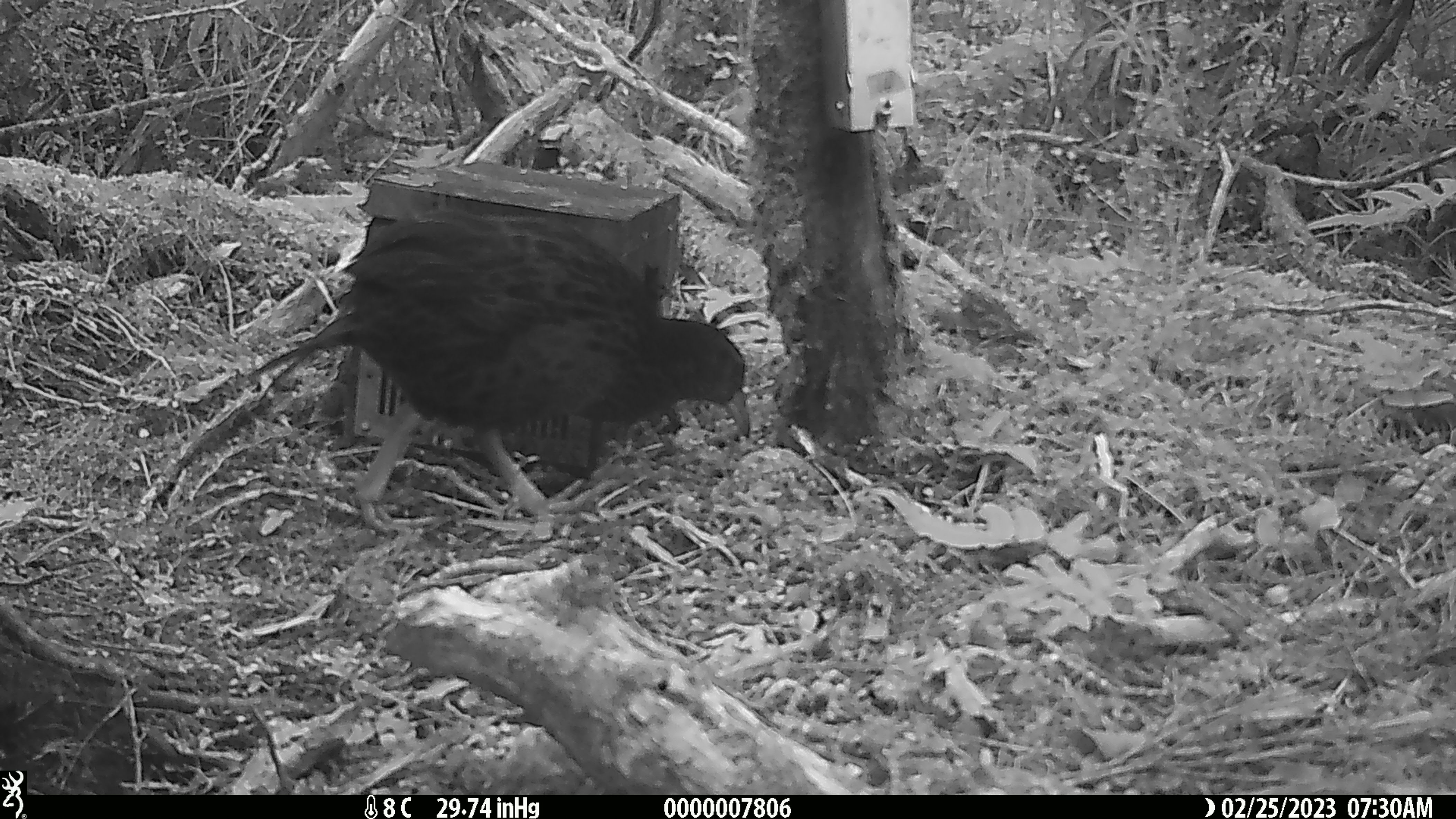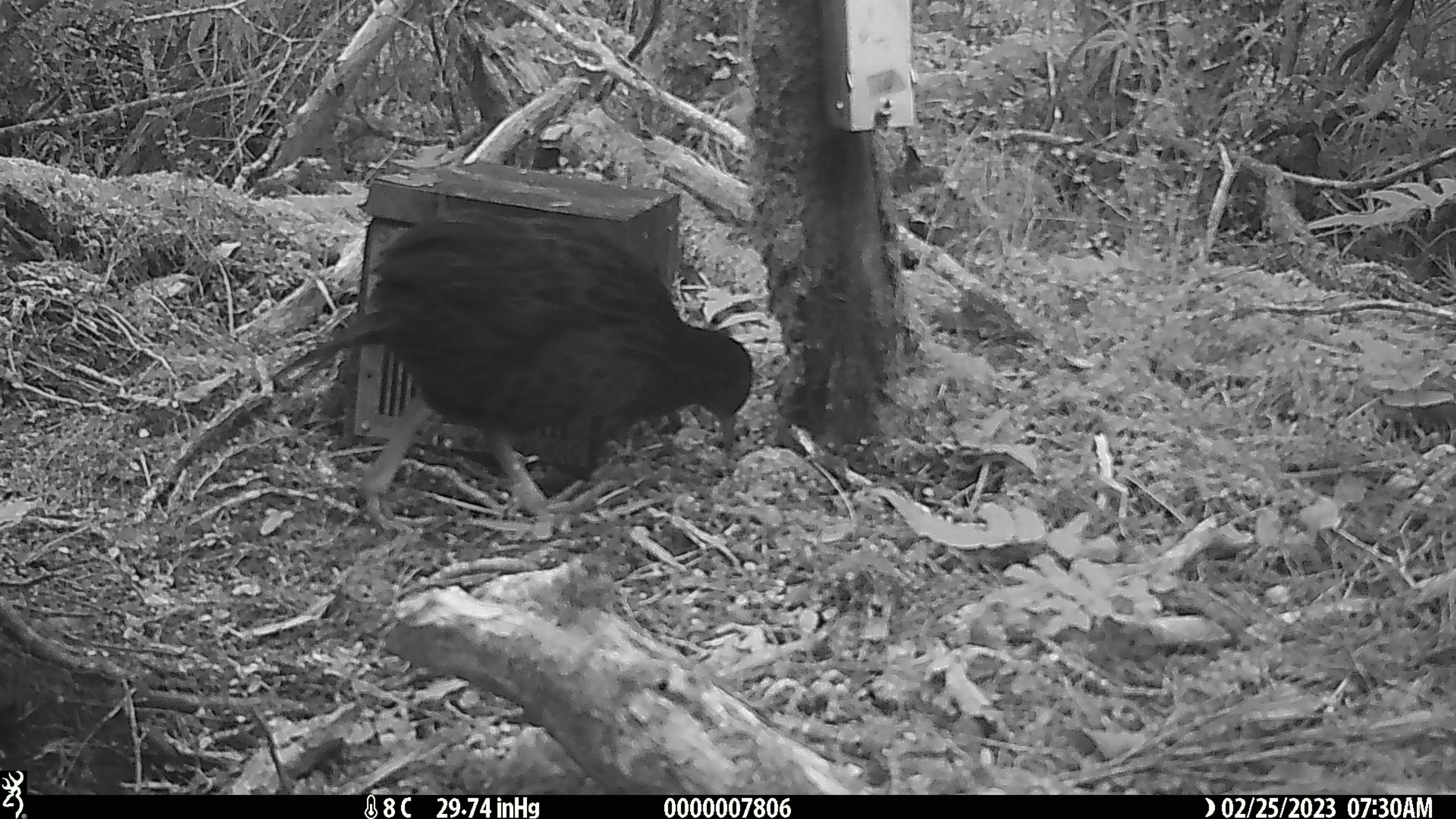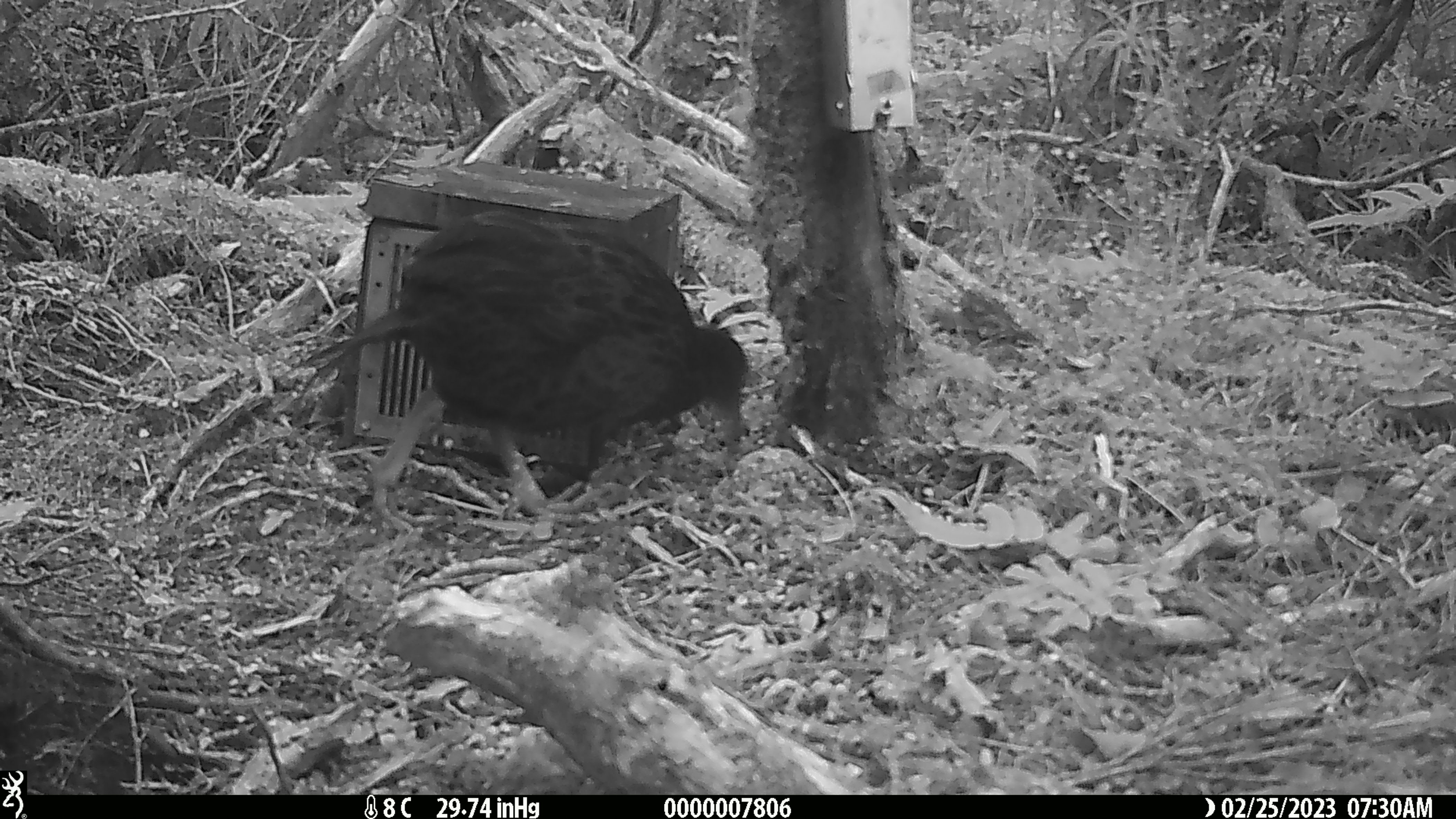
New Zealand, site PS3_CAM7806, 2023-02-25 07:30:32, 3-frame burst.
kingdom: Animalia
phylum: Chordata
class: Aves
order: Gruiformes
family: Rallidae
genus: Gallirallus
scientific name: Gallirallus australis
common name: weka